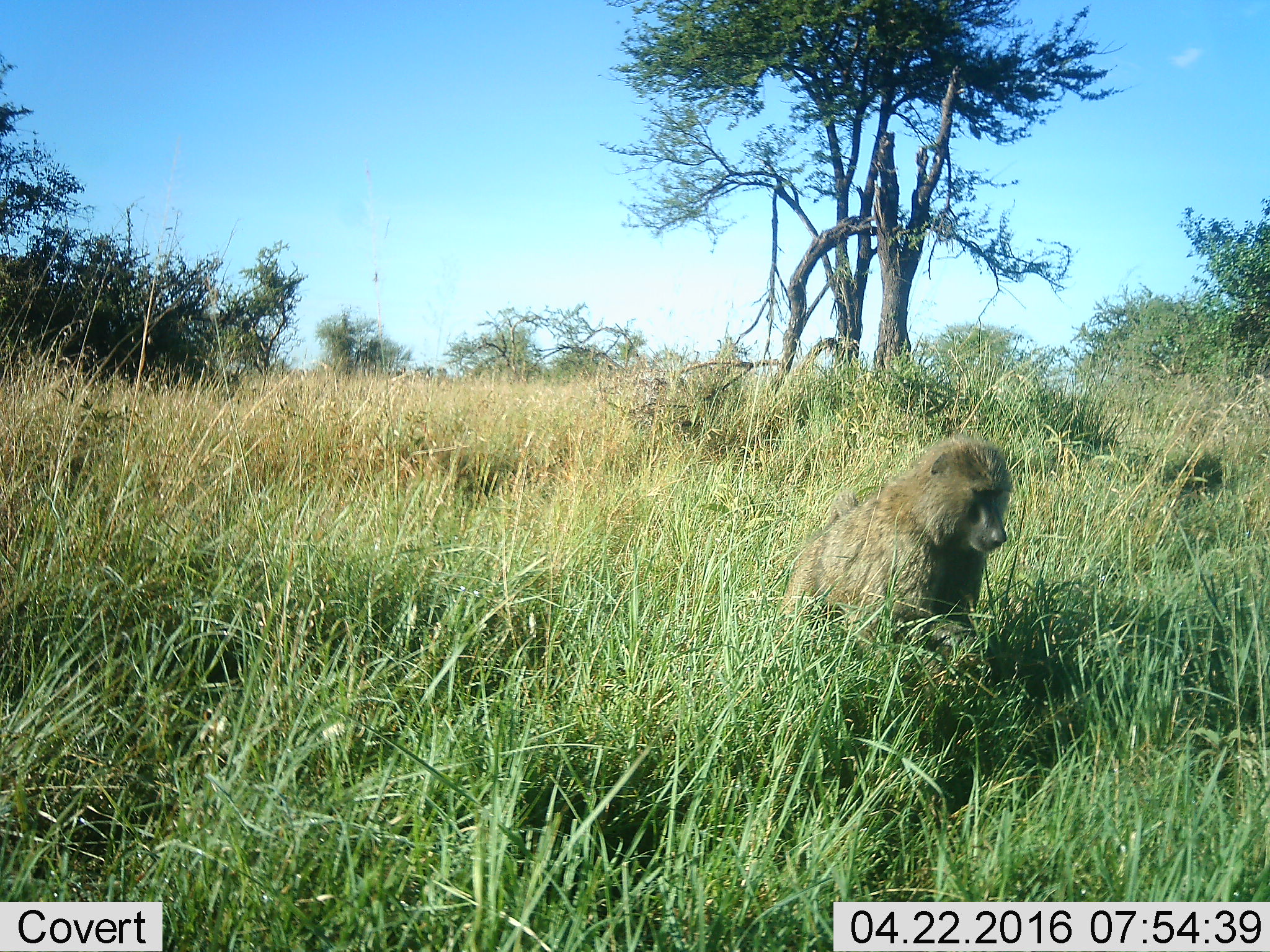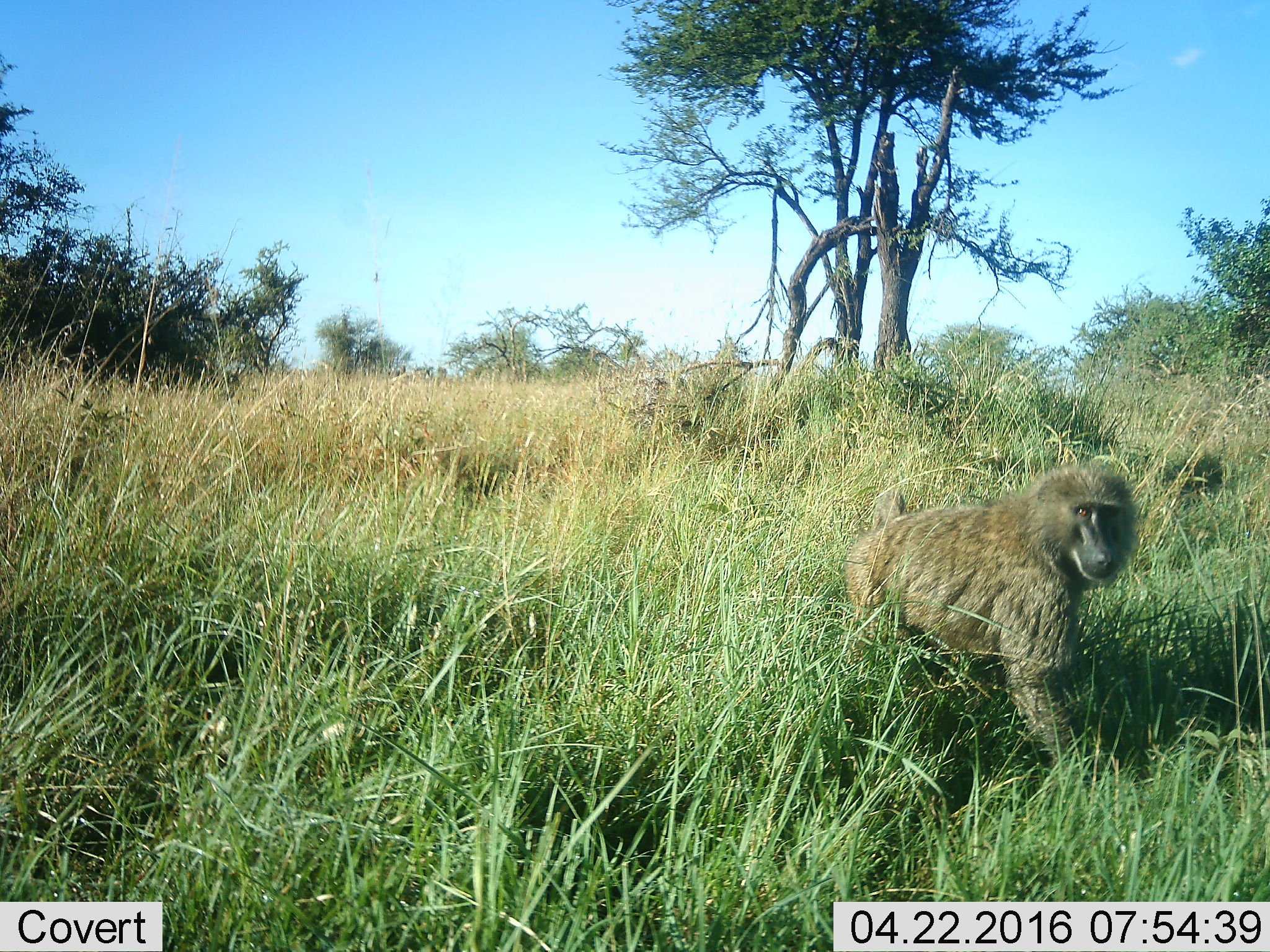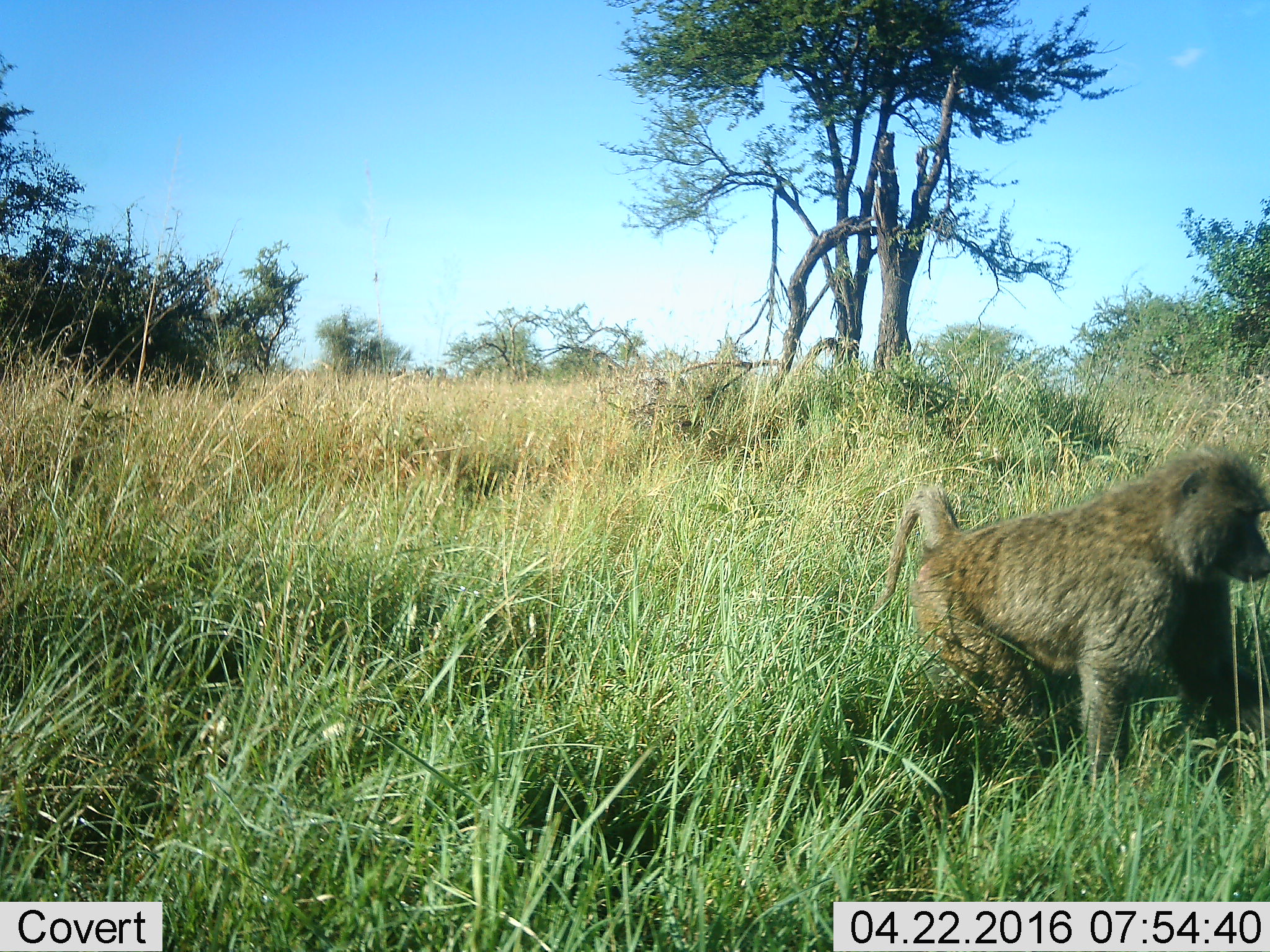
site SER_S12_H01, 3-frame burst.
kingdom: Animalia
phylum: Chordata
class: Mammalia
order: Primates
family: Cercopithecidae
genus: Papio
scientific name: Papio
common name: baboon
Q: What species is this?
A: Baboon (Papio).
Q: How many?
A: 1.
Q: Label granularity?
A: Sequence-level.